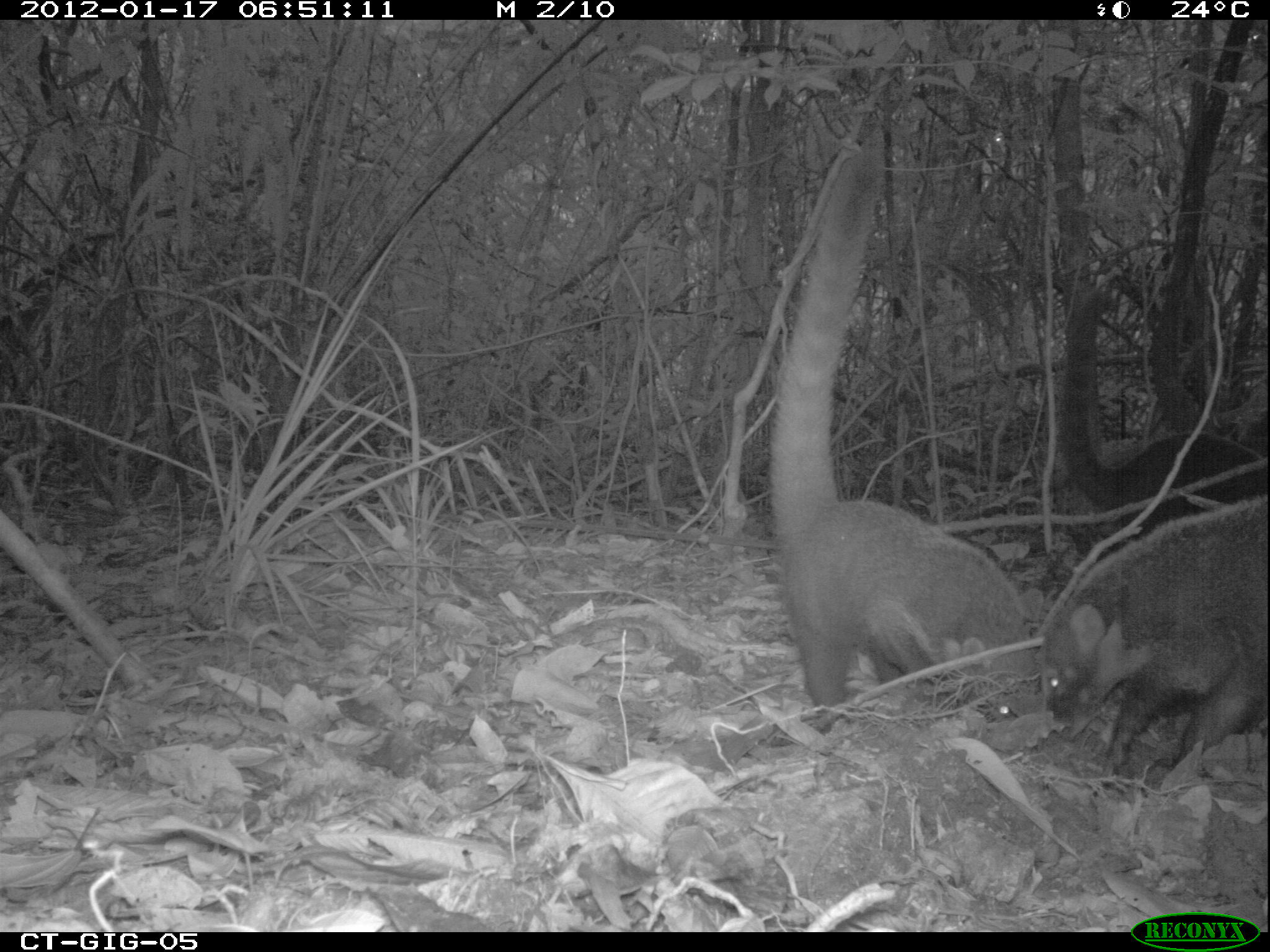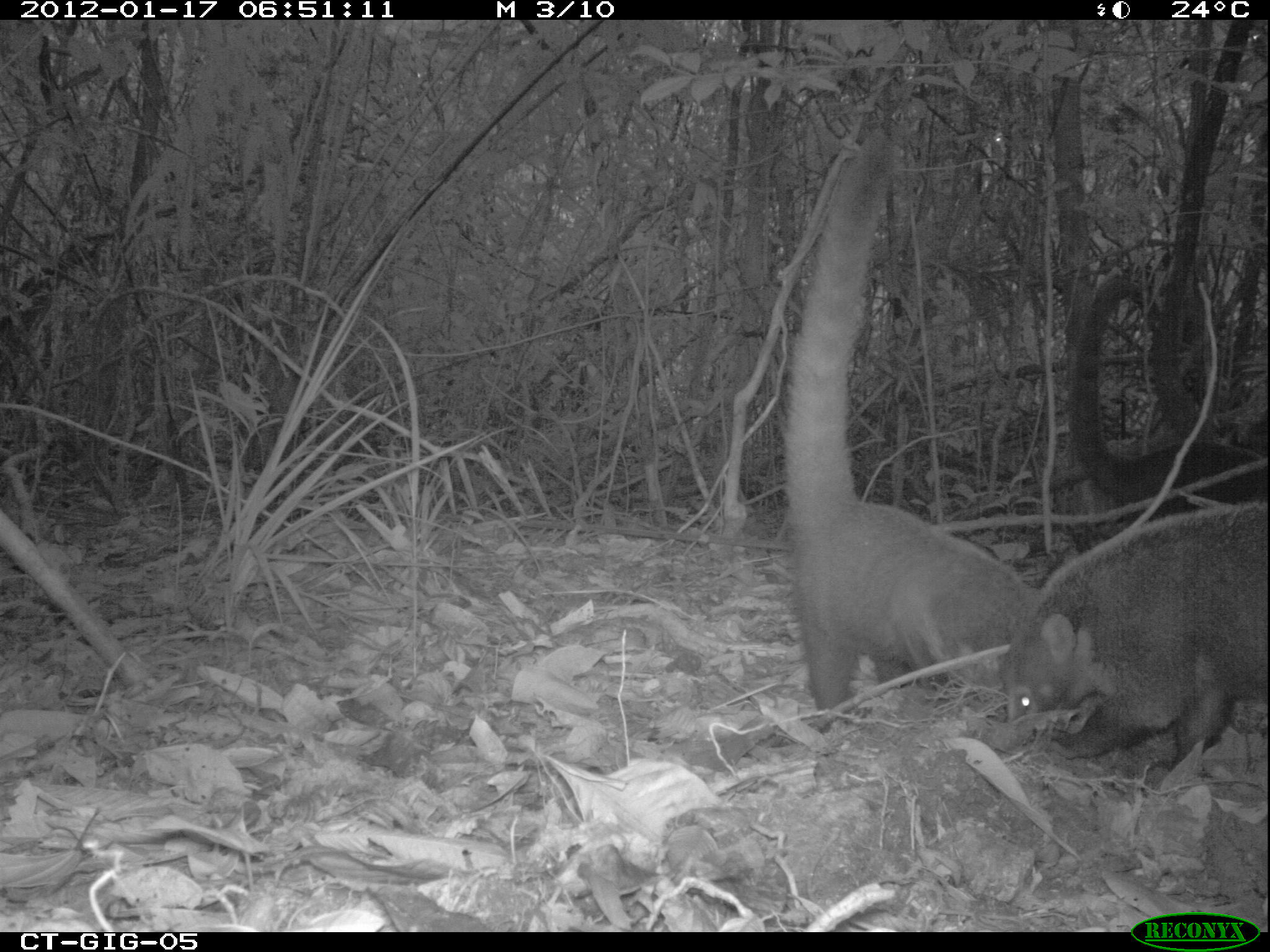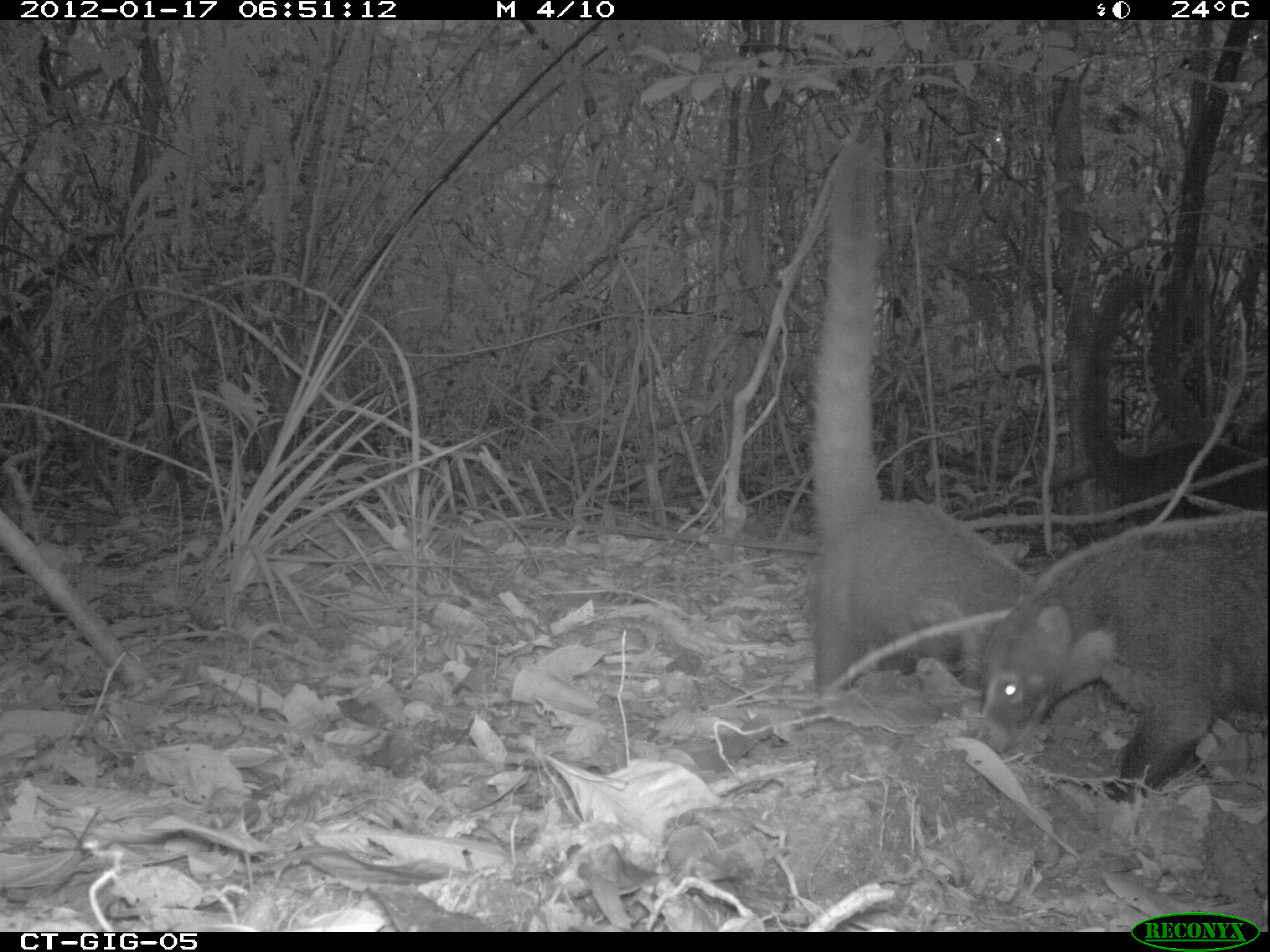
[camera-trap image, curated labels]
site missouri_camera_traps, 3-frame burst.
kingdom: Animalia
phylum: Chordata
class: Mammalia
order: Carnivora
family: Procyonidae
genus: Nasua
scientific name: Nasua narica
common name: white-nosed coati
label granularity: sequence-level